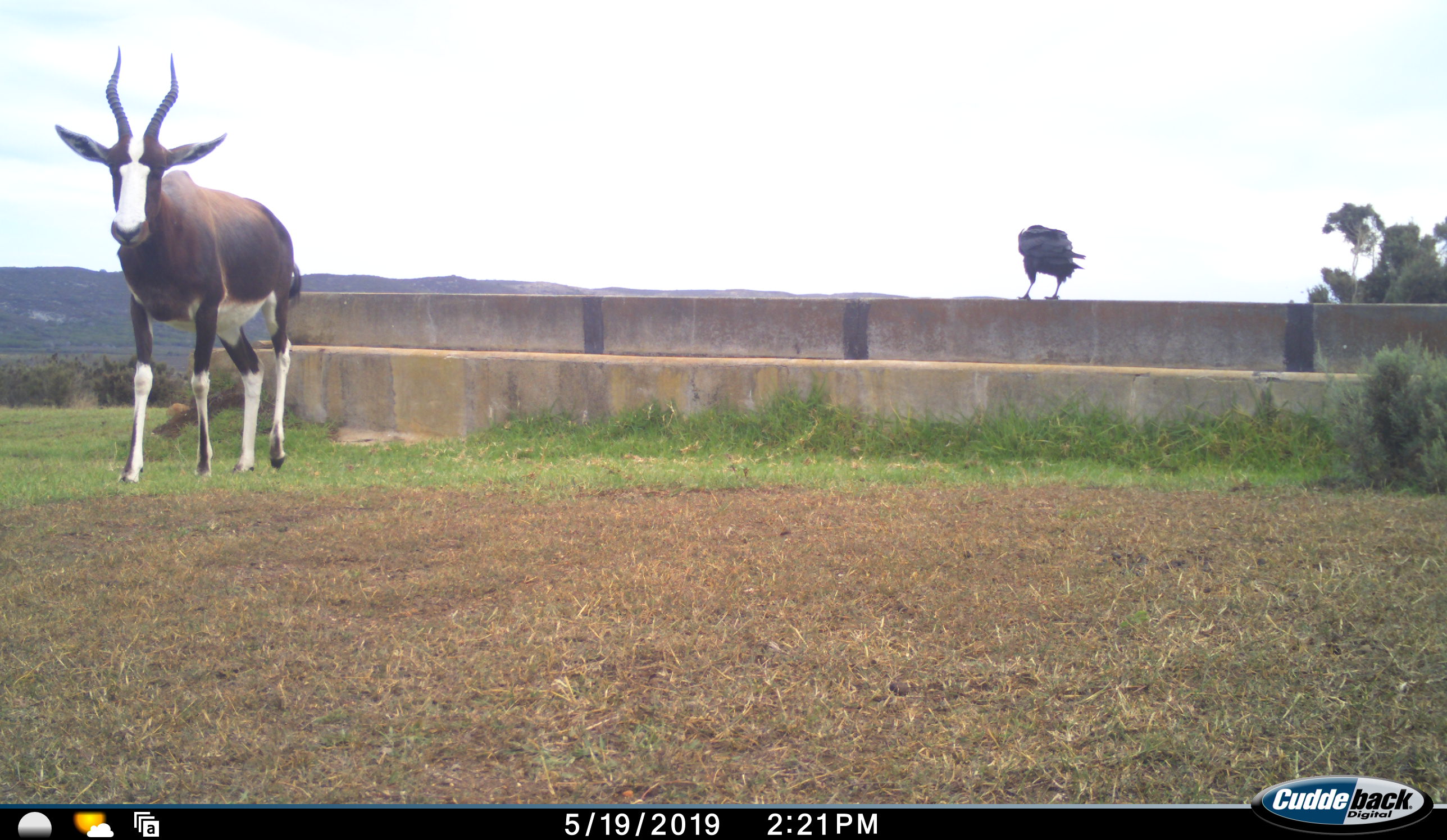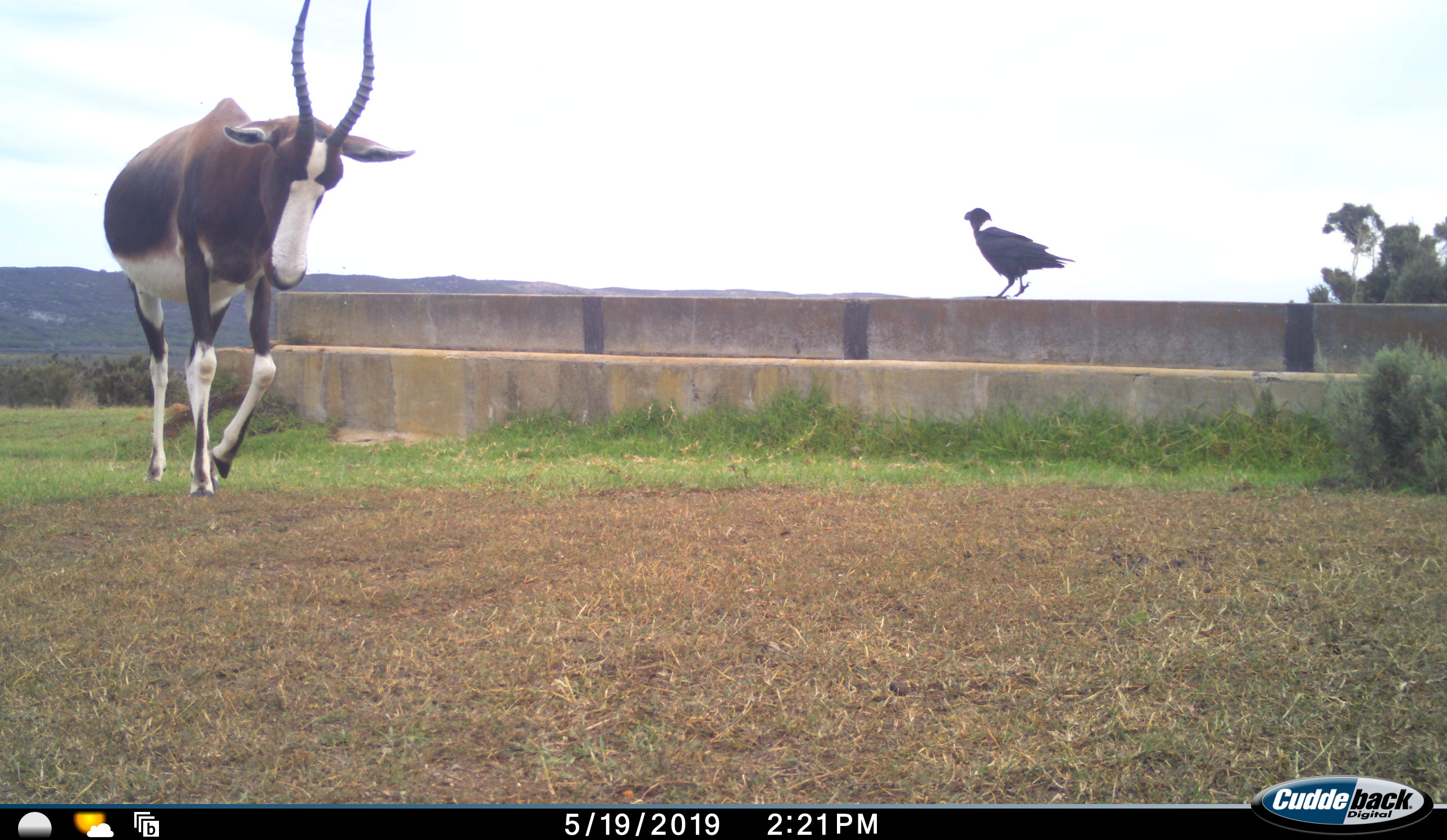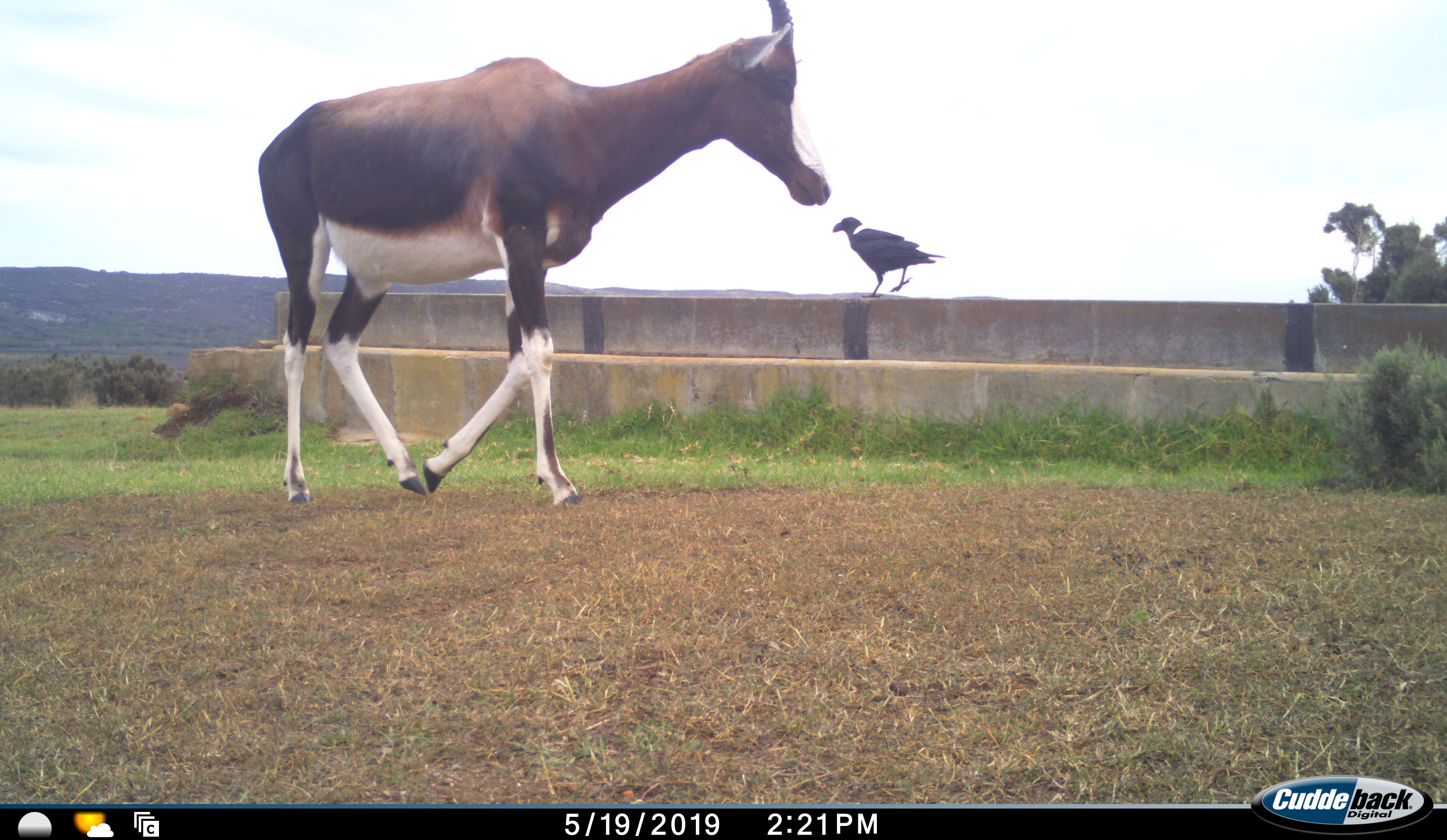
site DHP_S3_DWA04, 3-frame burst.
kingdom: Animalia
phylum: Chordata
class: Aves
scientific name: Aves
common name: bird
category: birdother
Birdother (bird) (Aves), count 1. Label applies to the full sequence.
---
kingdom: Animalia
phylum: Chordata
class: Mammalia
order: Artiodactyla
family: Bovidae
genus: Damaliscus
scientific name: Damaliscus pygargus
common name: bontebok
Bontebok (Damaliscus pygargus), count 1. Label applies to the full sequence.